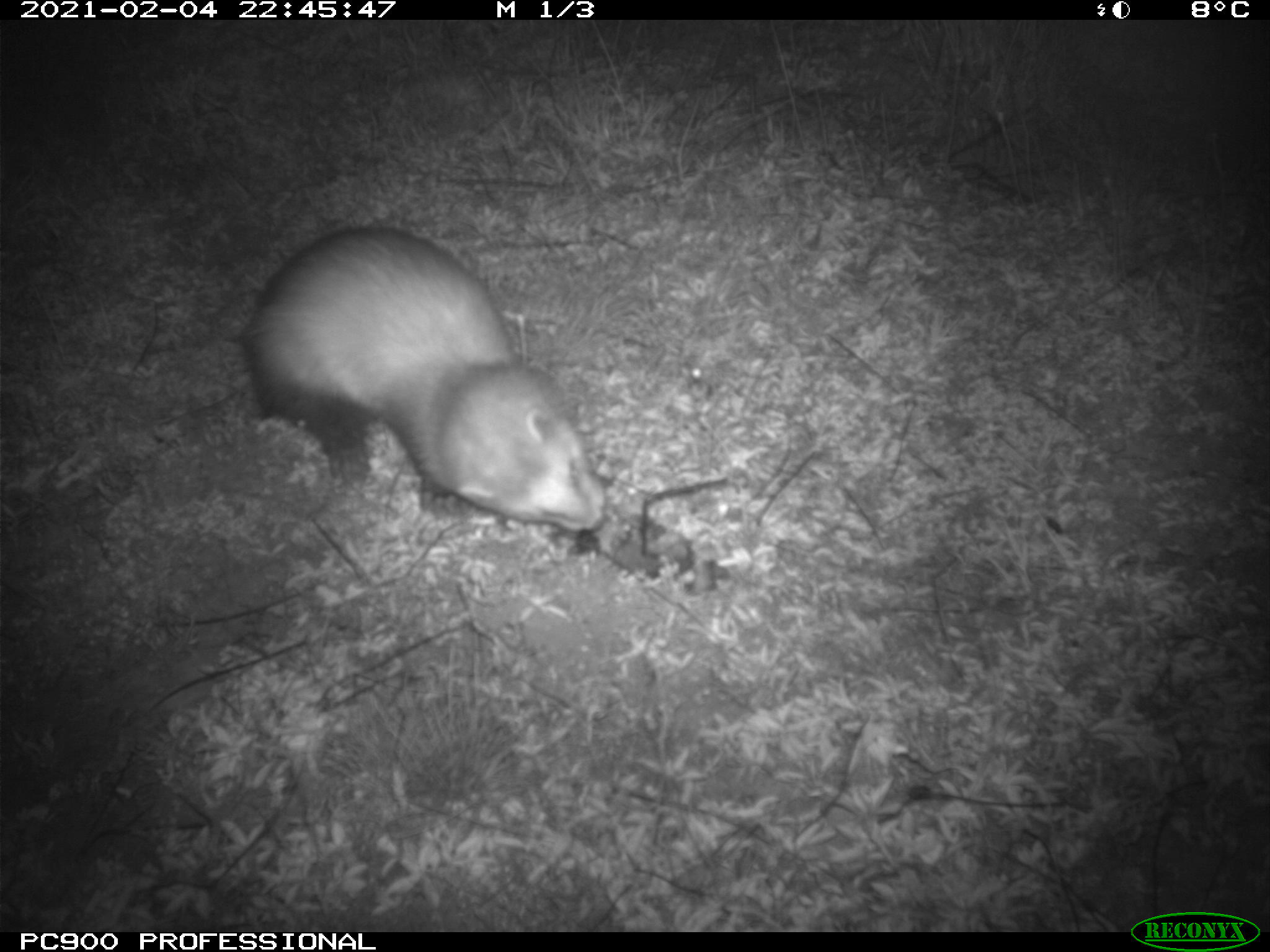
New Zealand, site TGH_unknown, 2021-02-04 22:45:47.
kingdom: Animalia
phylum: Chordata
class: Mammalia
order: Carnivora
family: Mustelidae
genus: Mustela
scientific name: Mustela furo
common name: ferret